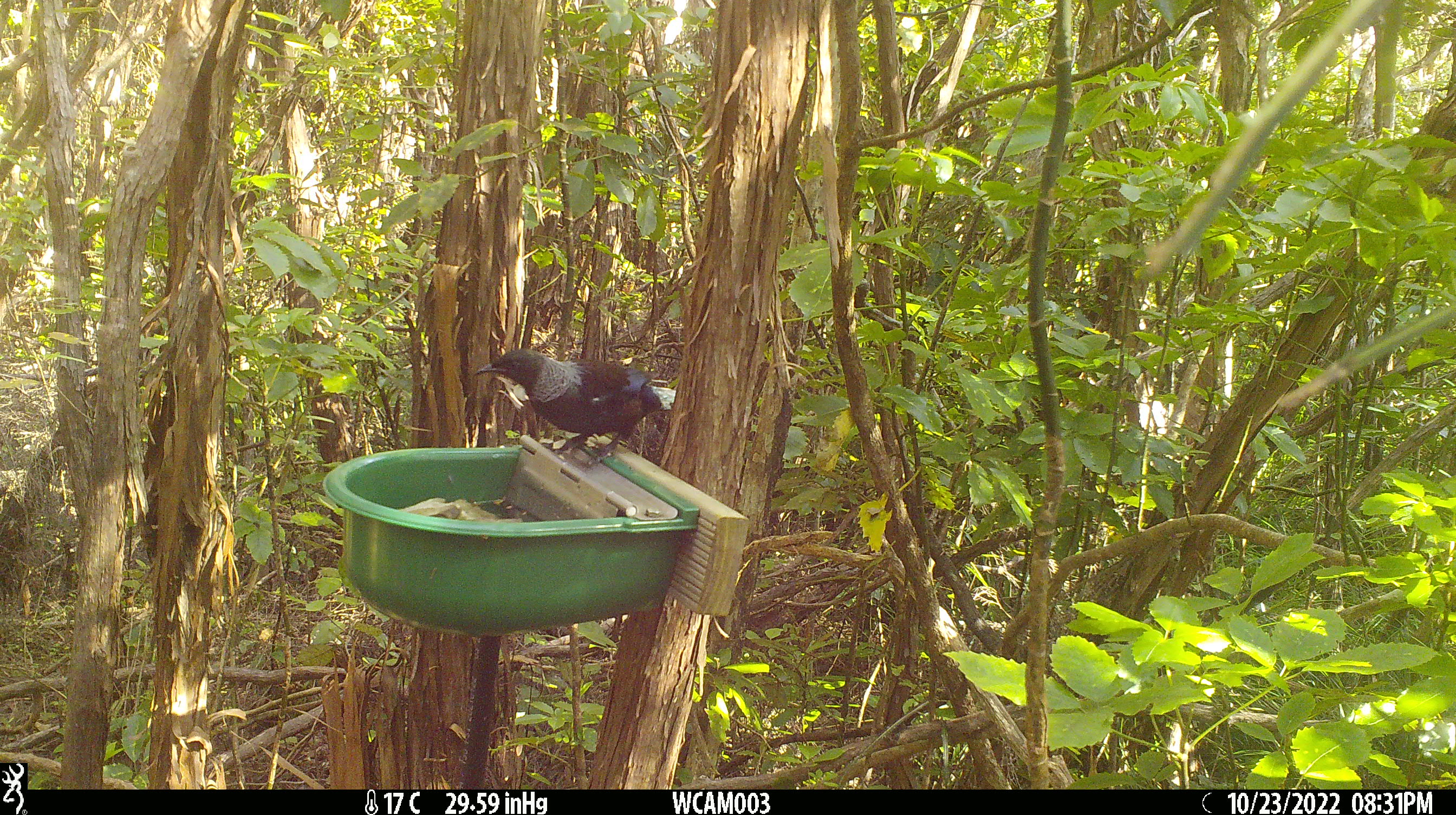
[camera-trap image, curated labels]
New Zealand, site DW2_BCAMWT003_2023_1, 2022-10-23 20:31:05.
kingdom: Animalia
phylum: Chordata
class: Aves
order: Passeriformes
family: Meliphagidae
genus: Prosthemadera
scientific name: Prosthemadera novaeseelandiae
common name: tui